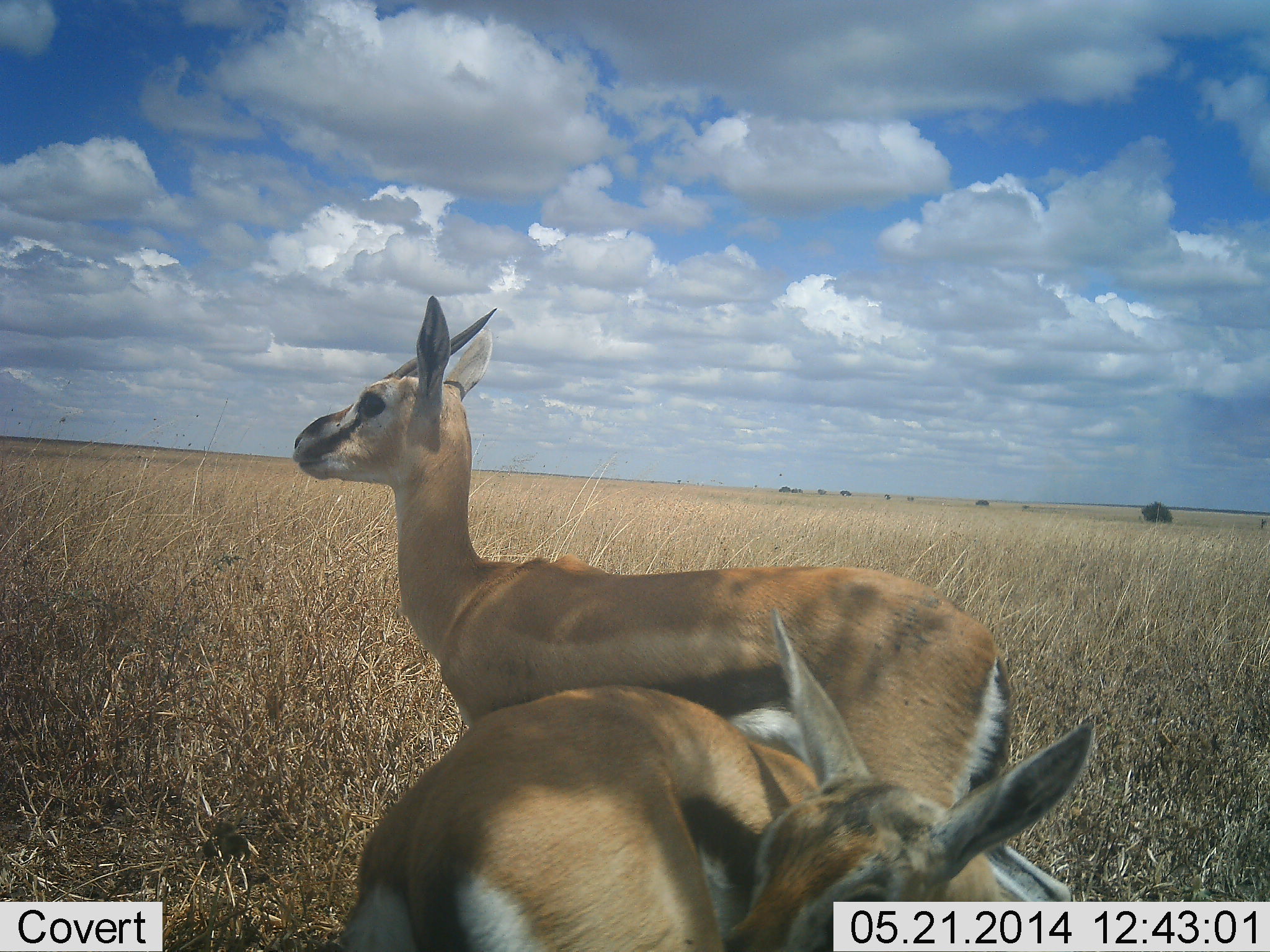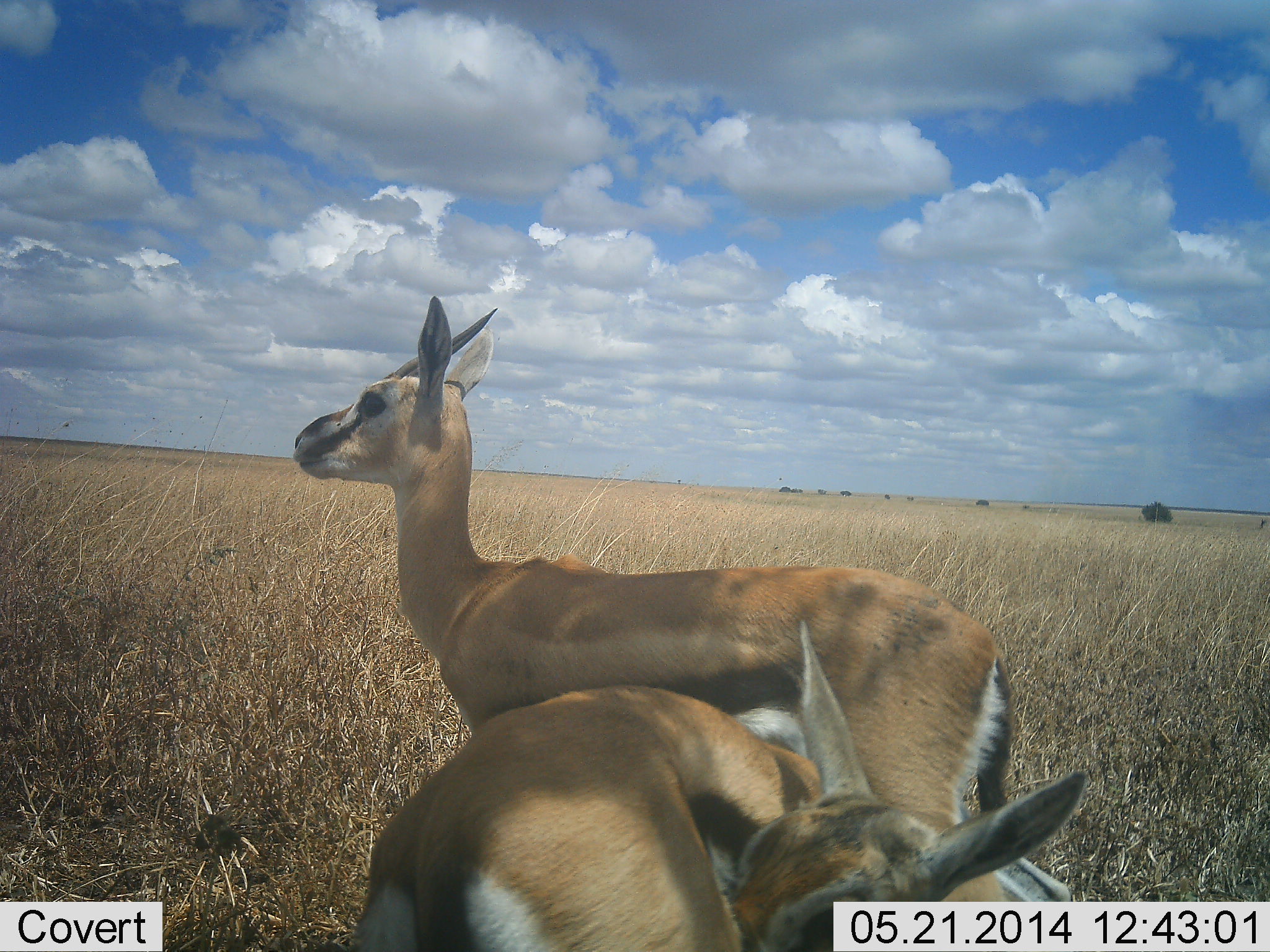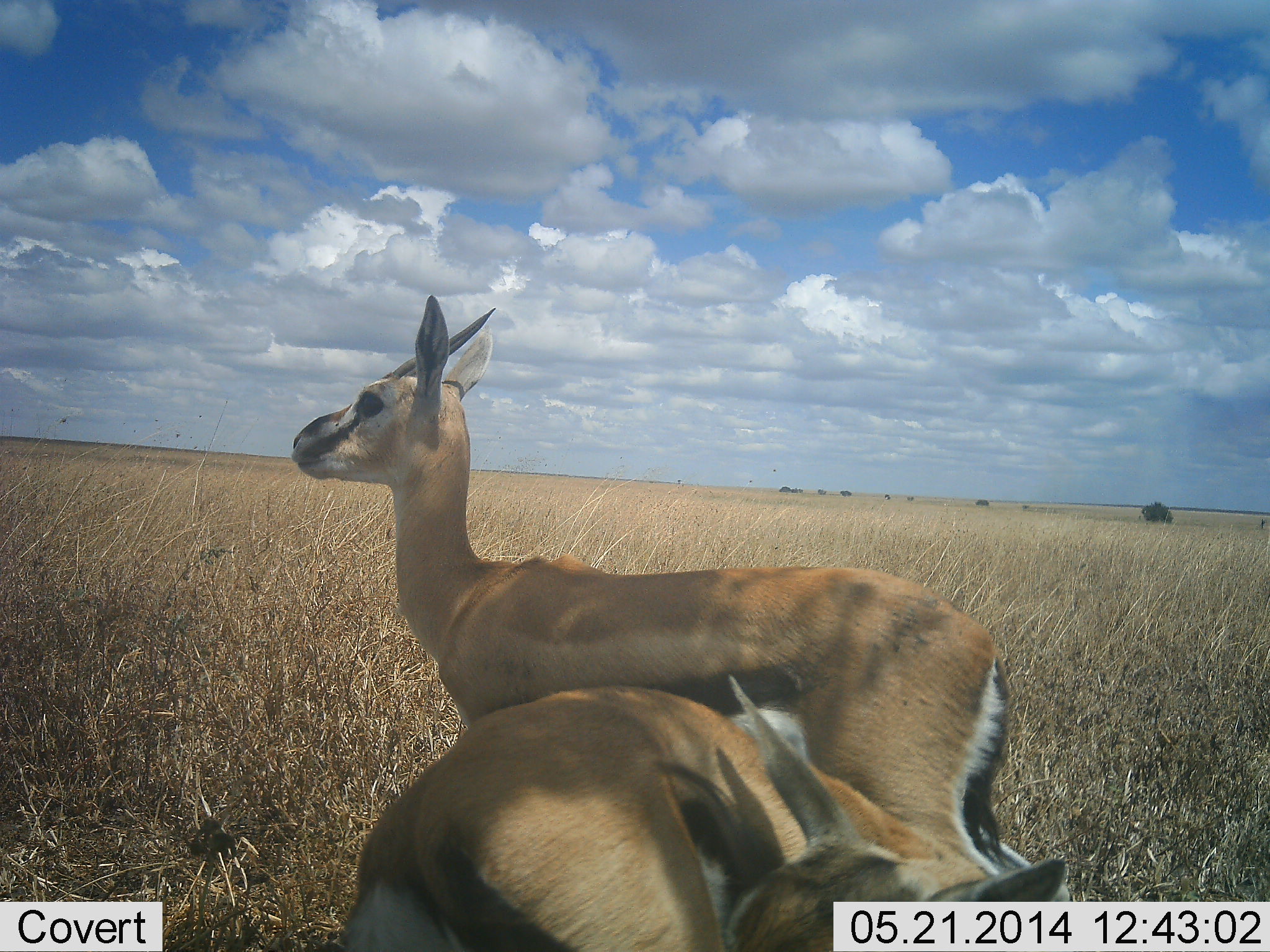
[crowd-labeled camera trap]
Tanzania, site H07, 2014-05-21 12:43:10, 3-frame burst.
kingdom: Animalia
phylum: Chordata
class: Mammalia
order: Artiodactyla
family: Bovidae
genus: Eudorcas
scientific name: Eudorcas thomsonii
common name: thomson's gazelle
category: gazellethomsons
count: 2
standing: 100%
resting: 10%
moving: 0%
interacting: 0%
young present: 10%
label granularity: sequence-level